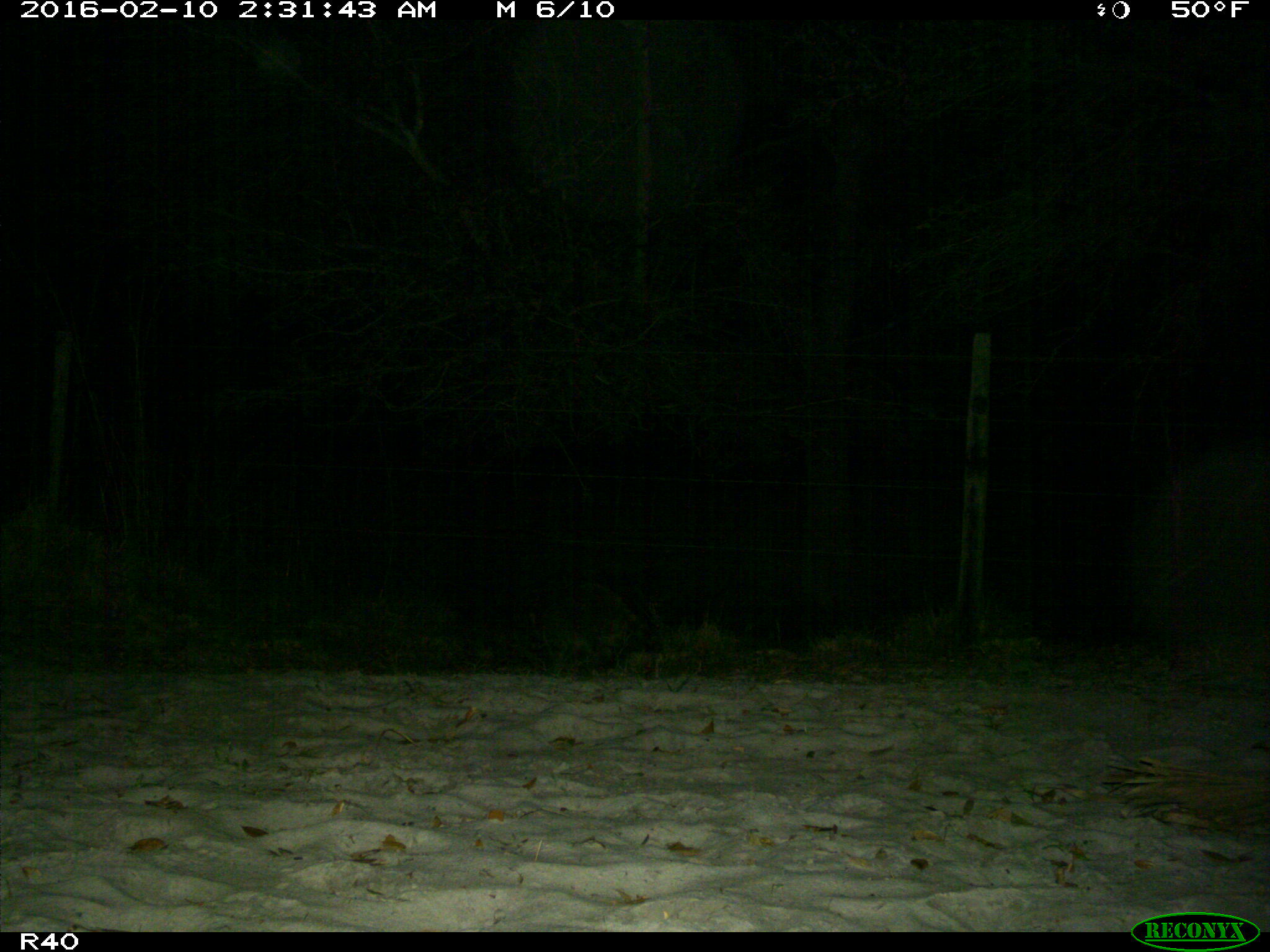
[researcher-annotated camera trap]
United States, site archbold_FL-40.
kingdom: Animalia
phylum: Chordata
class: Mammalia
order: Carnivora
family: Procyonidae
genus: Procyon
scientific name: Procyon lotor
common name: common raccoon